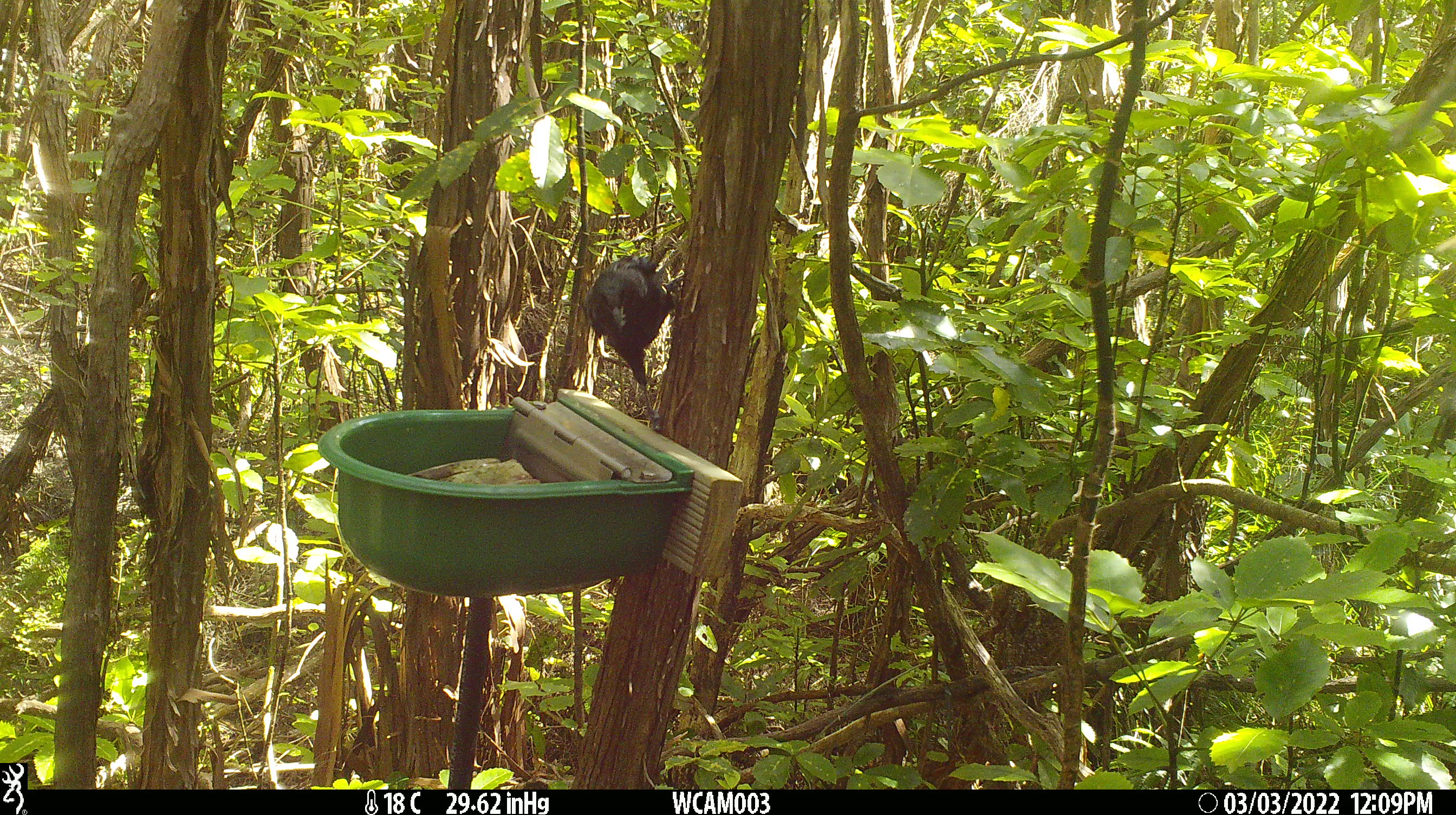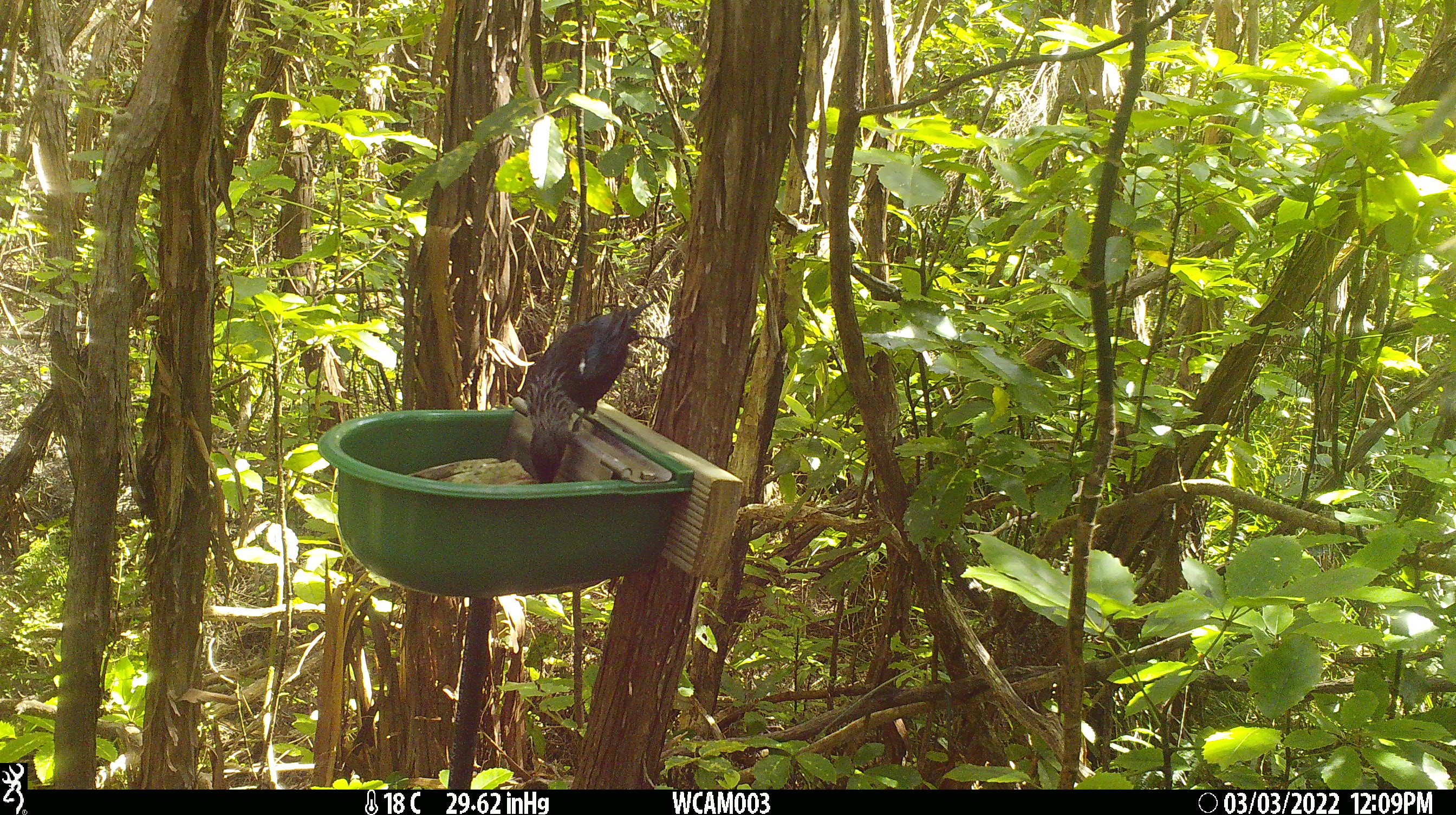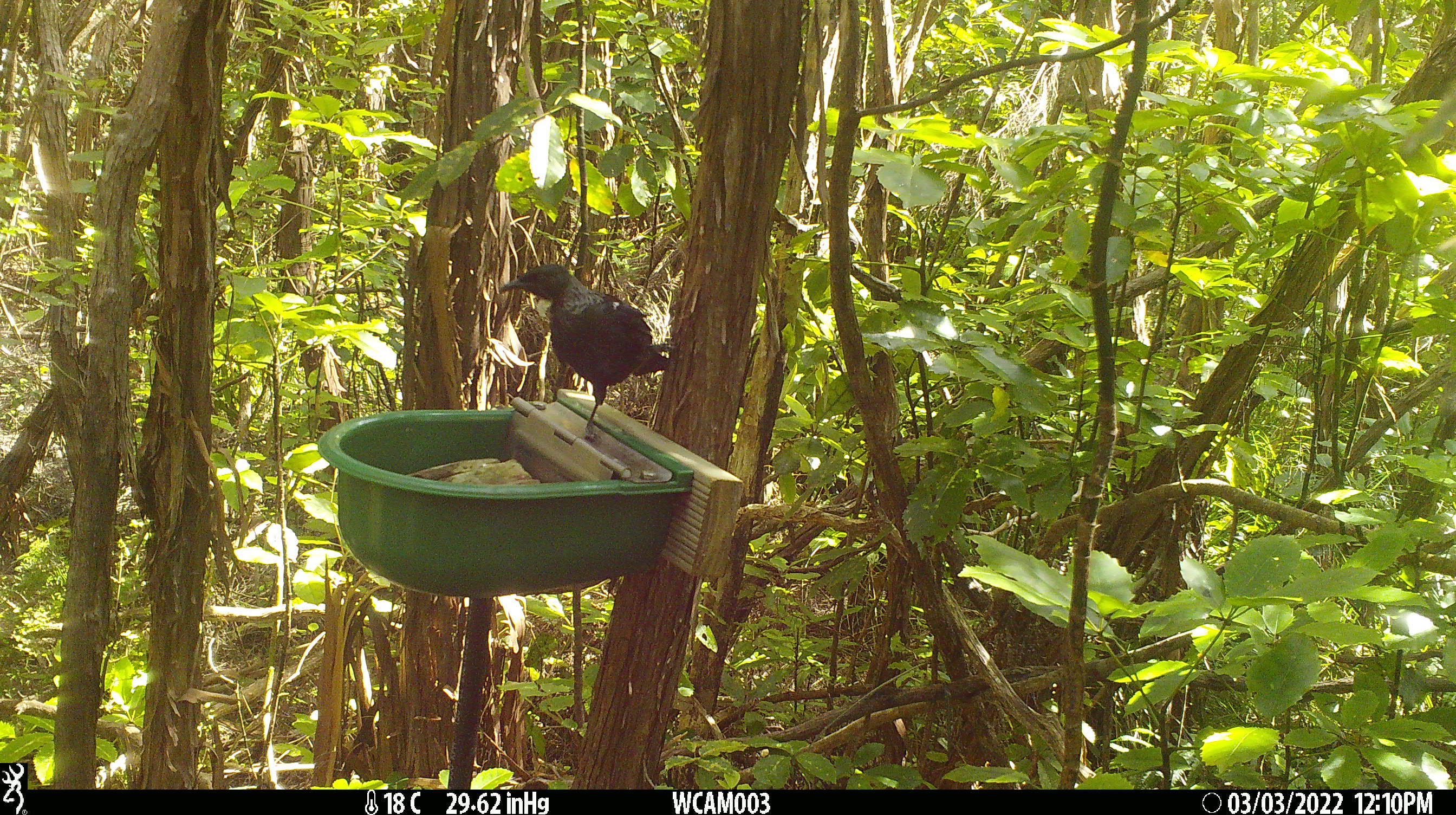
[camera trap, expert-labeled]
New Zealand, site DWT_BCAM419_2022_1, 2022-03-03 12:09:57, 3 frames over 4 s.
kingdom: Animalia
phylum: Chordata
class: Aves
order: Passeriformes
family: Meliphagidae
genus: Prosthemadera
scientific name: Prosthemadera novaeseelandiae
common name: tui